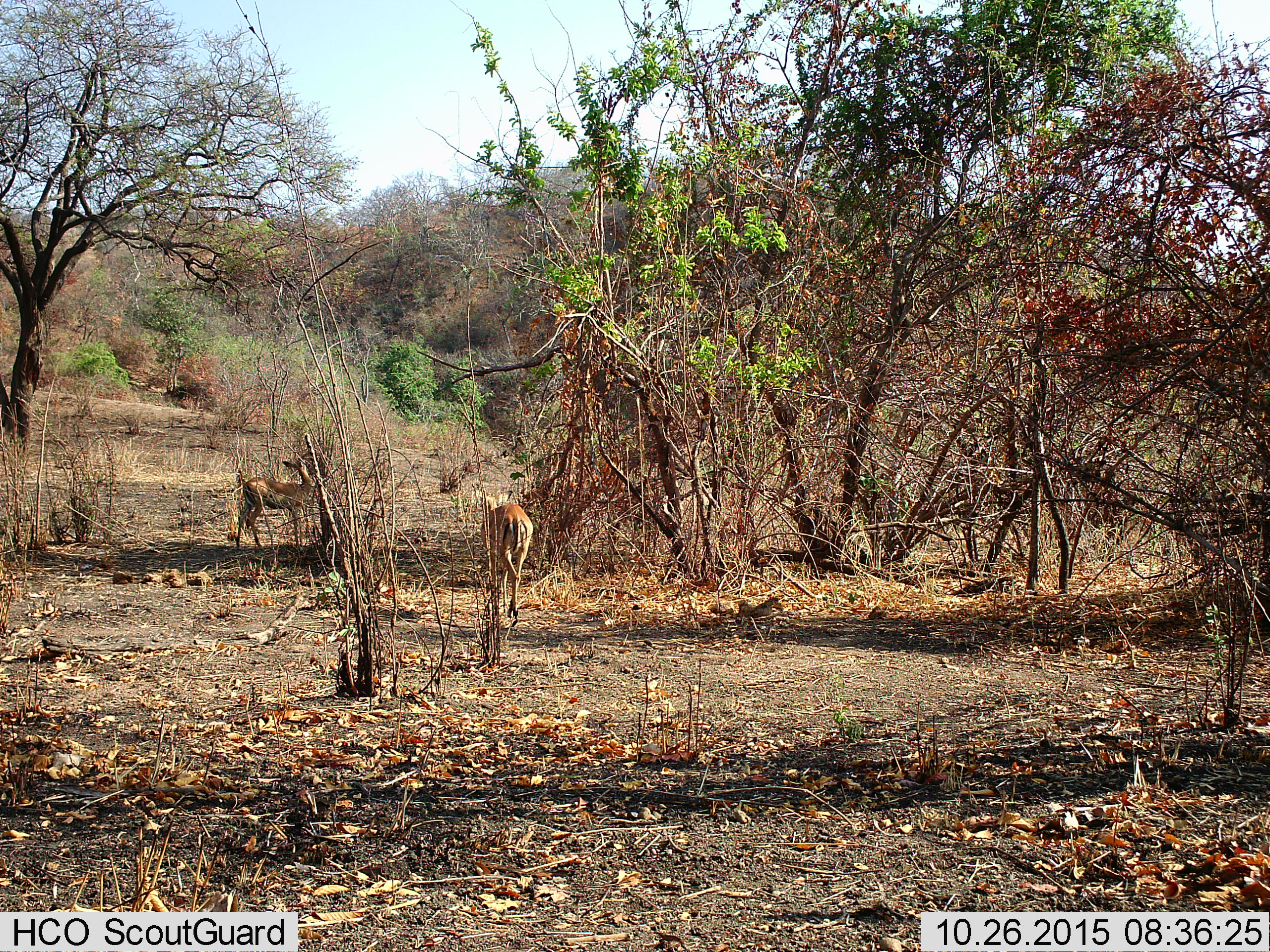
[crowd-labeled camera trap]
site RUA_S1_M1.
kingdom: Animalia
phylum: Chordata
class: Mammalia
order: Artiodactyla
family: Bovidae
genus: Aepyceros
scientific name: Aepyceros melampus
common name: impala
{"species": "impala (Aepyceros melampus)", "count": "2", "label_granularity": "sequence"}